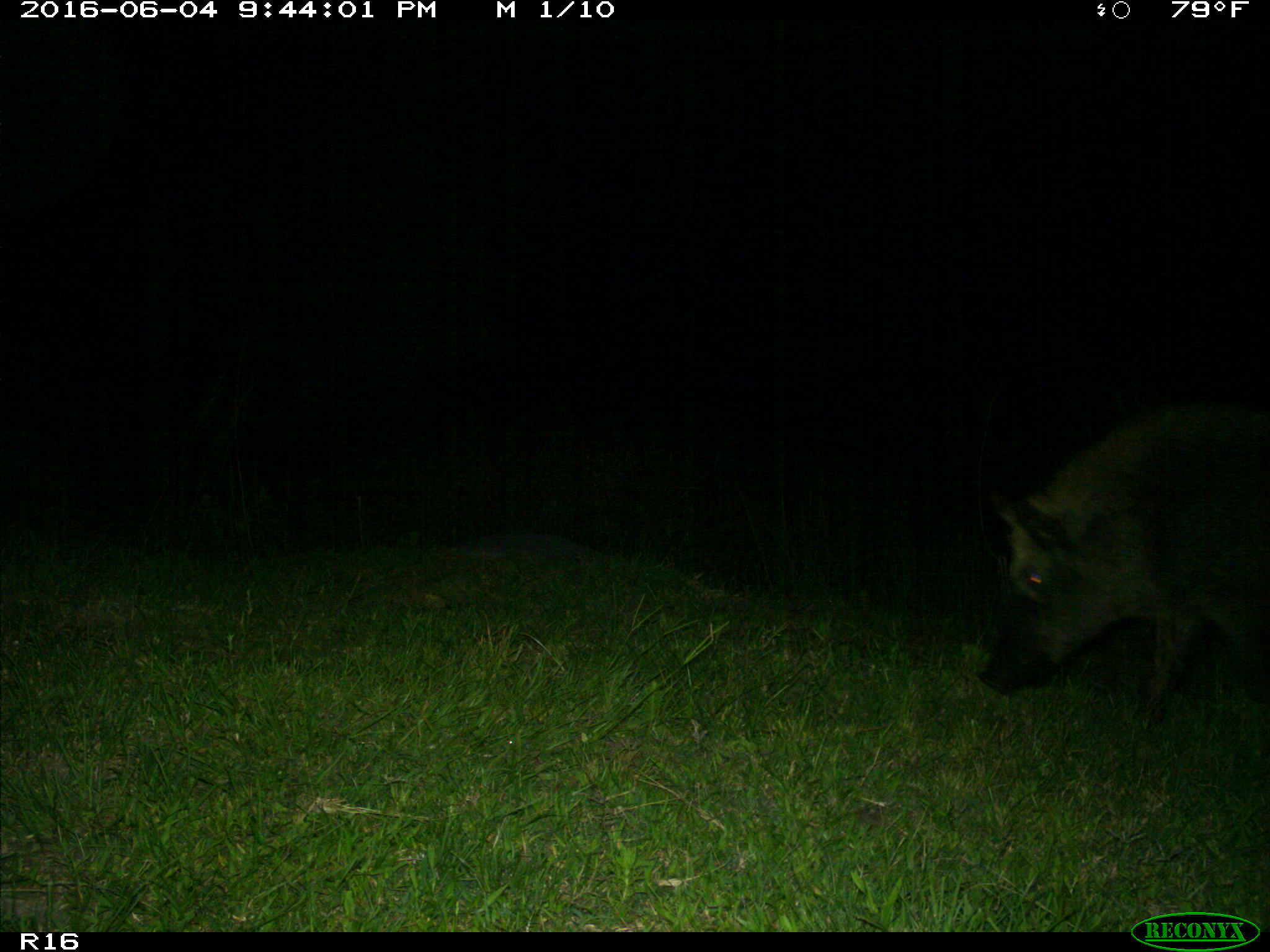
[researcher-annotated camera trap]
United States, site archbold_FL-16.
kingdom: Animalia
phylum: Chordata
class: Mammalia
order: Artiodactyla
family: Suidae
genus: Sus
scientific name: Sus scrofa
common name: wild boar